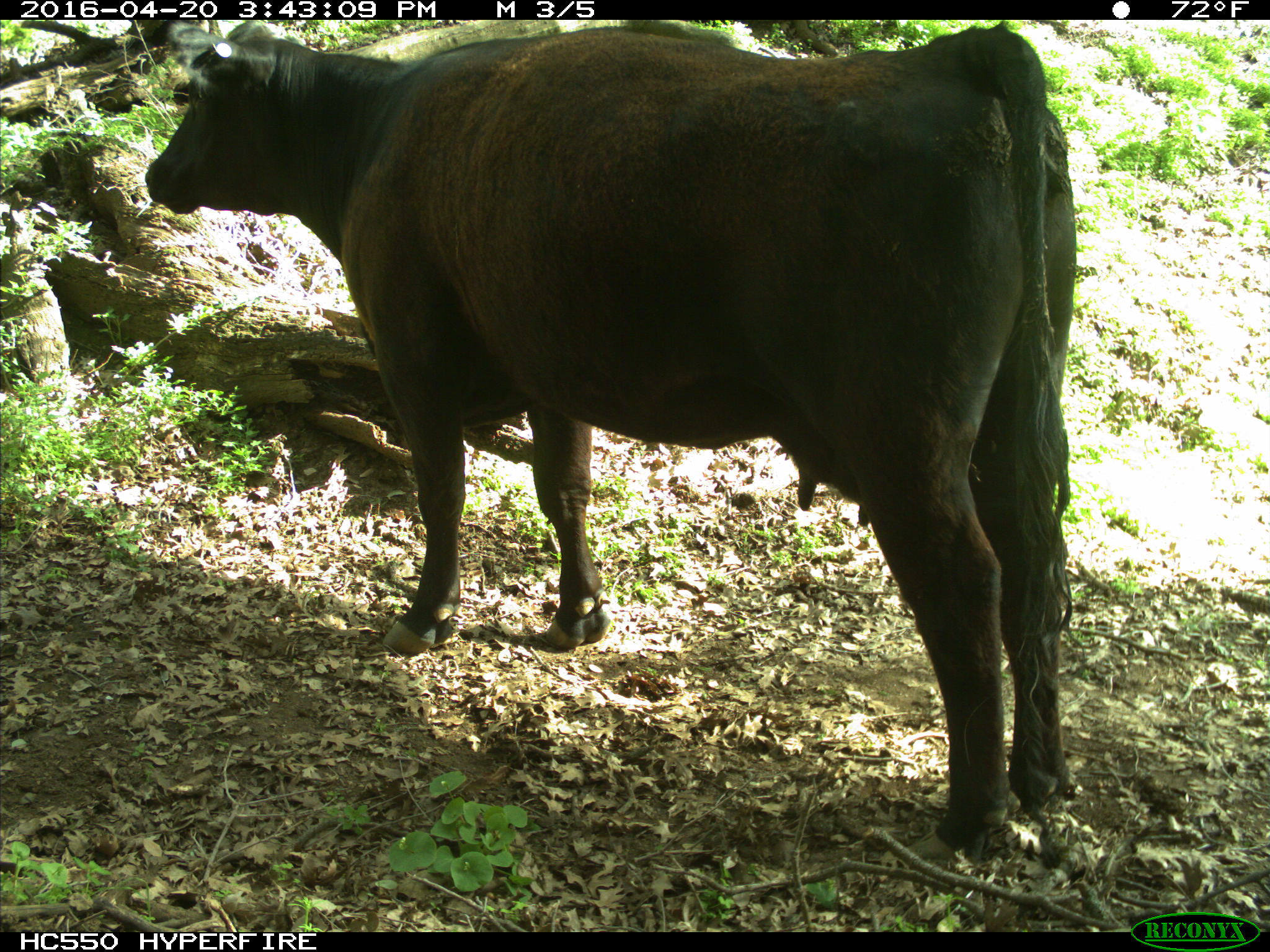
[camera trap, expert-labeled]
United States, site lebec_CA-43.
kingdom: Animalia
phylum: Chordata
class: Mammalia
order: Artiodactyla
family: Bovidae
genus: Bos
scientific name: Bos taurus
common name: domestic cow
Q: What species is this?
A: Bos taurus (domestic cow).